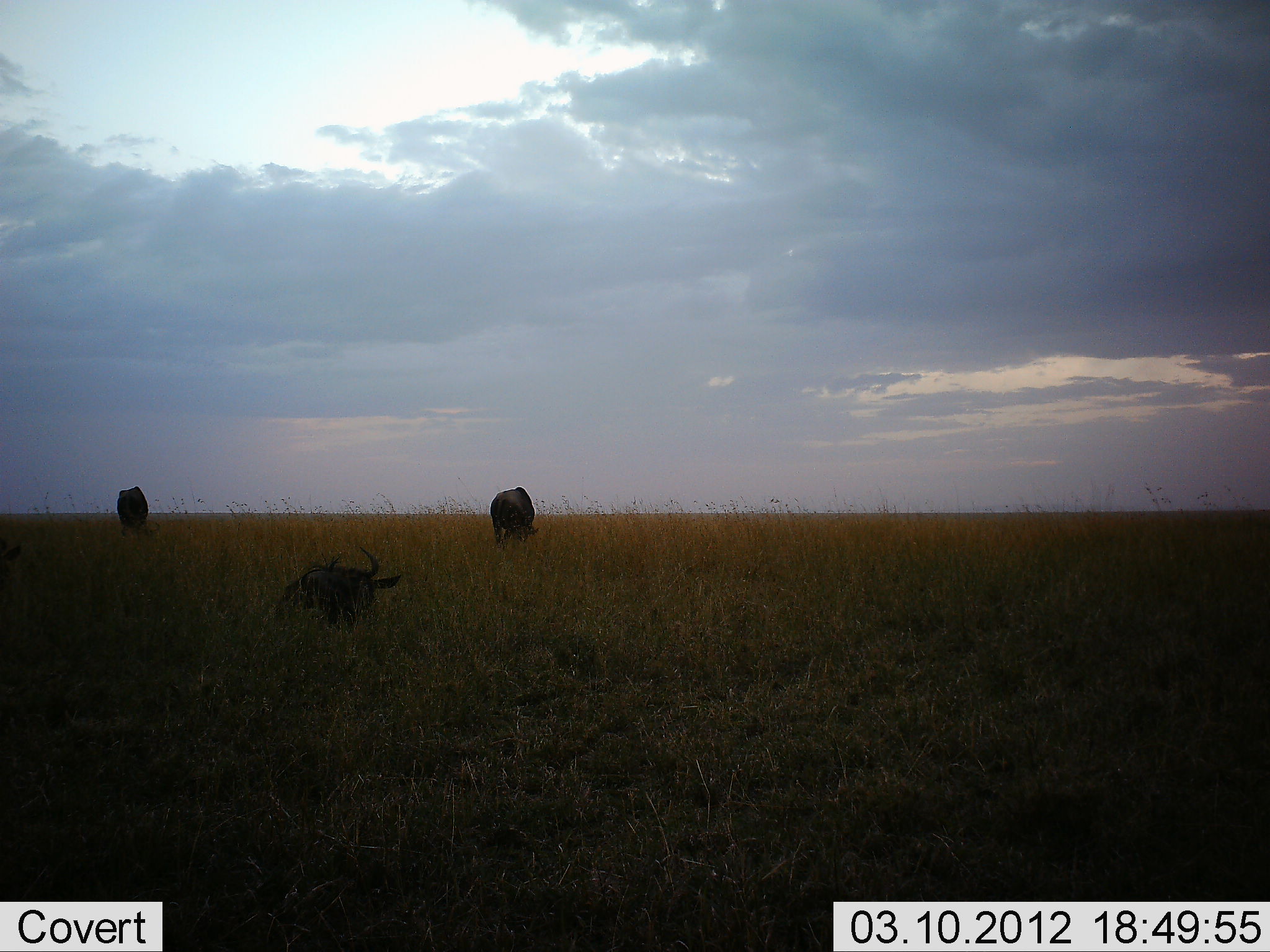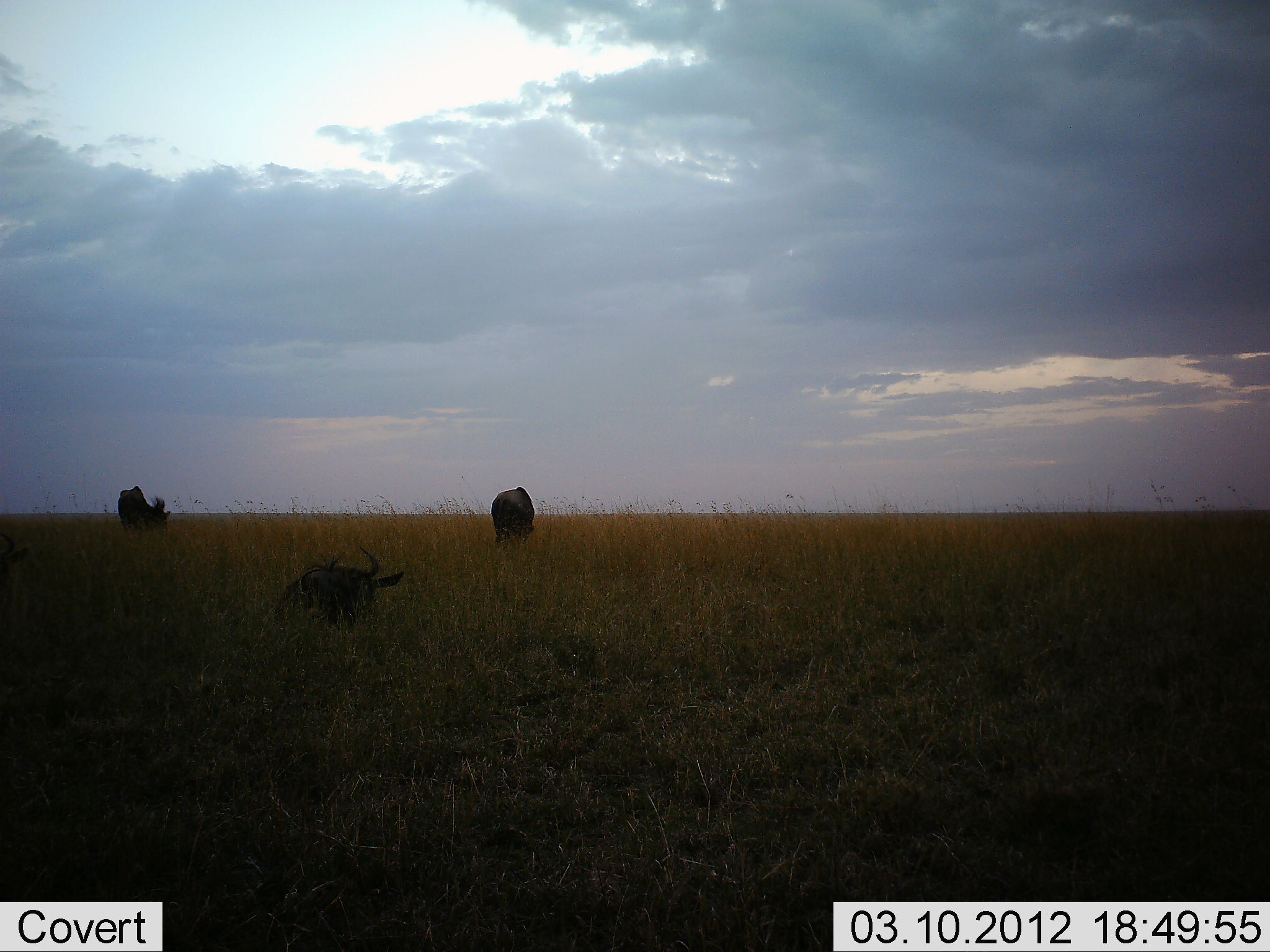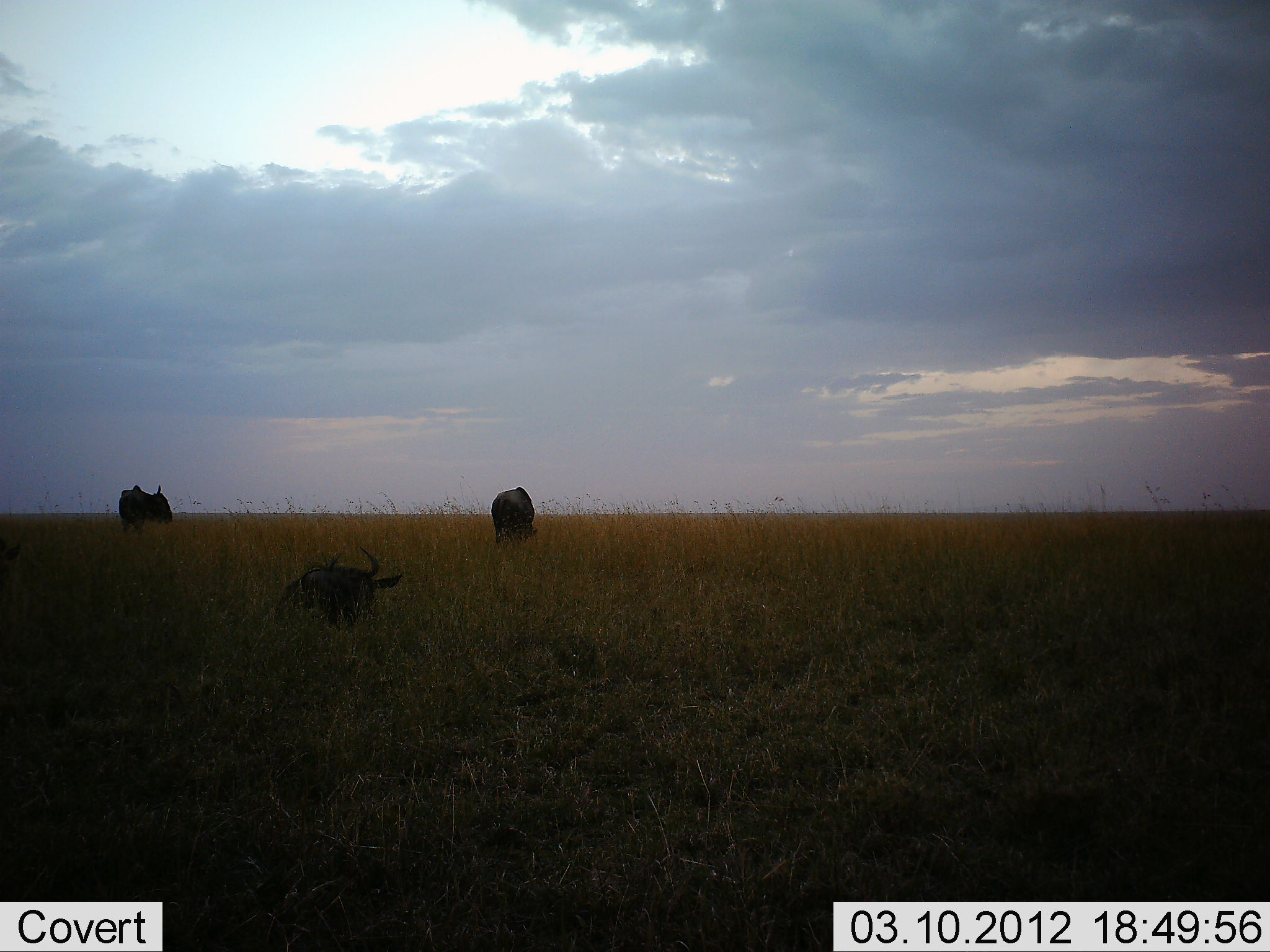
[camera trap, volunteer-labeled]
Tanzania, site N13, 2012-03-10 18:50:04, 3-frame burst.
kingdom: Animalia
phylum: Chordata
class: Mammalia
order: Artiodactyla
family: Bovidae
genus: Connochaetes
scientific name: Connochaetes taurinus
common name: blue wildebeest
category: wildebeest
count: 3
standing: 60%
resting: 87%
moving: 0%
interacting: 0%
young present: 0%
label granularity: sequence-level